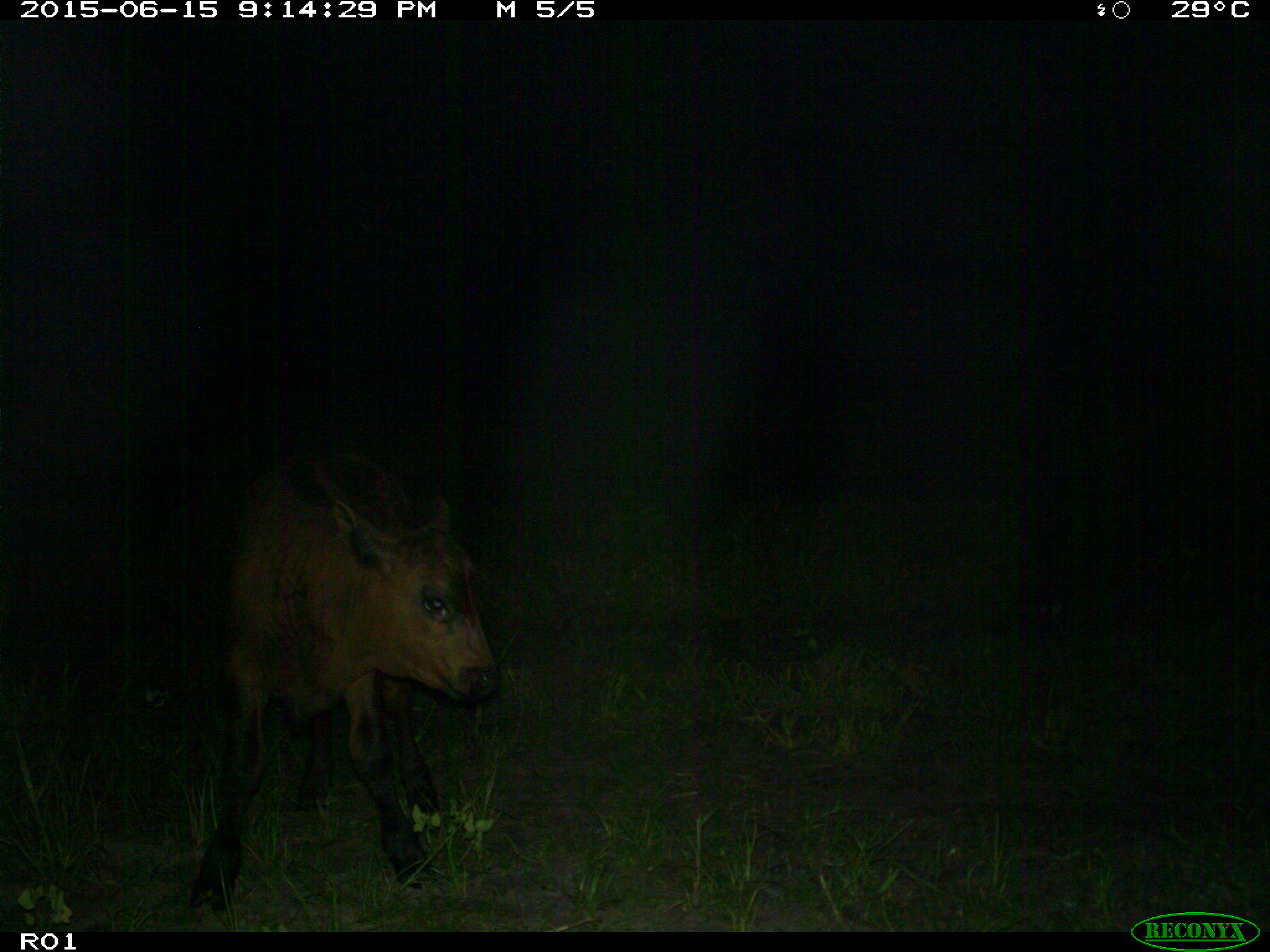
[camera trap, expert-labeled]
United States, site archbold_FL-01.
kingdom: Animalia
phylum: Chordata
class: Mammalia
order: Artiodactyla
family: Bovidae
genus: Bos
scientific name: Bos taurus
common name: domestic cow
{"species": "Bos taurus (domestic cow)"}